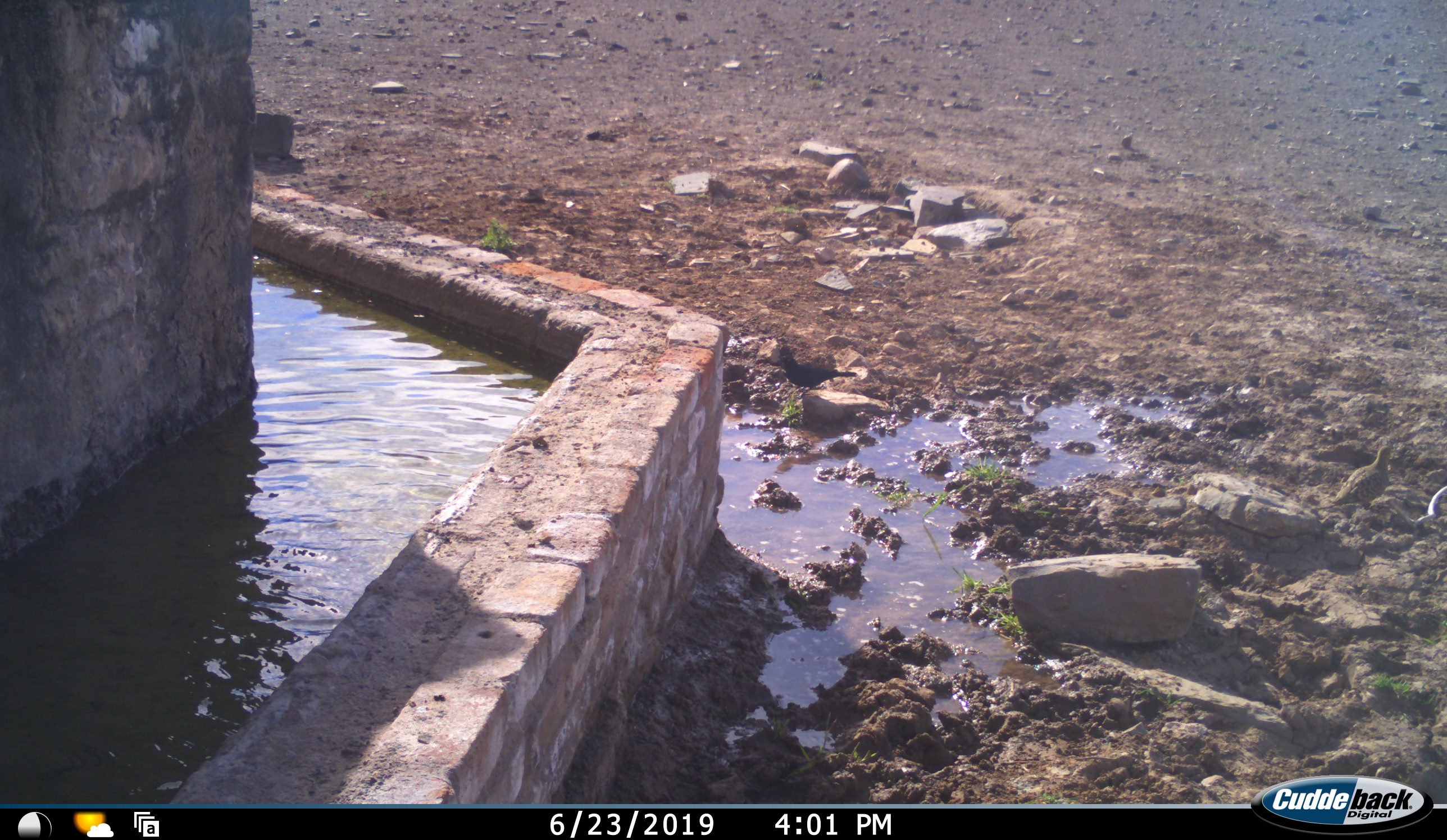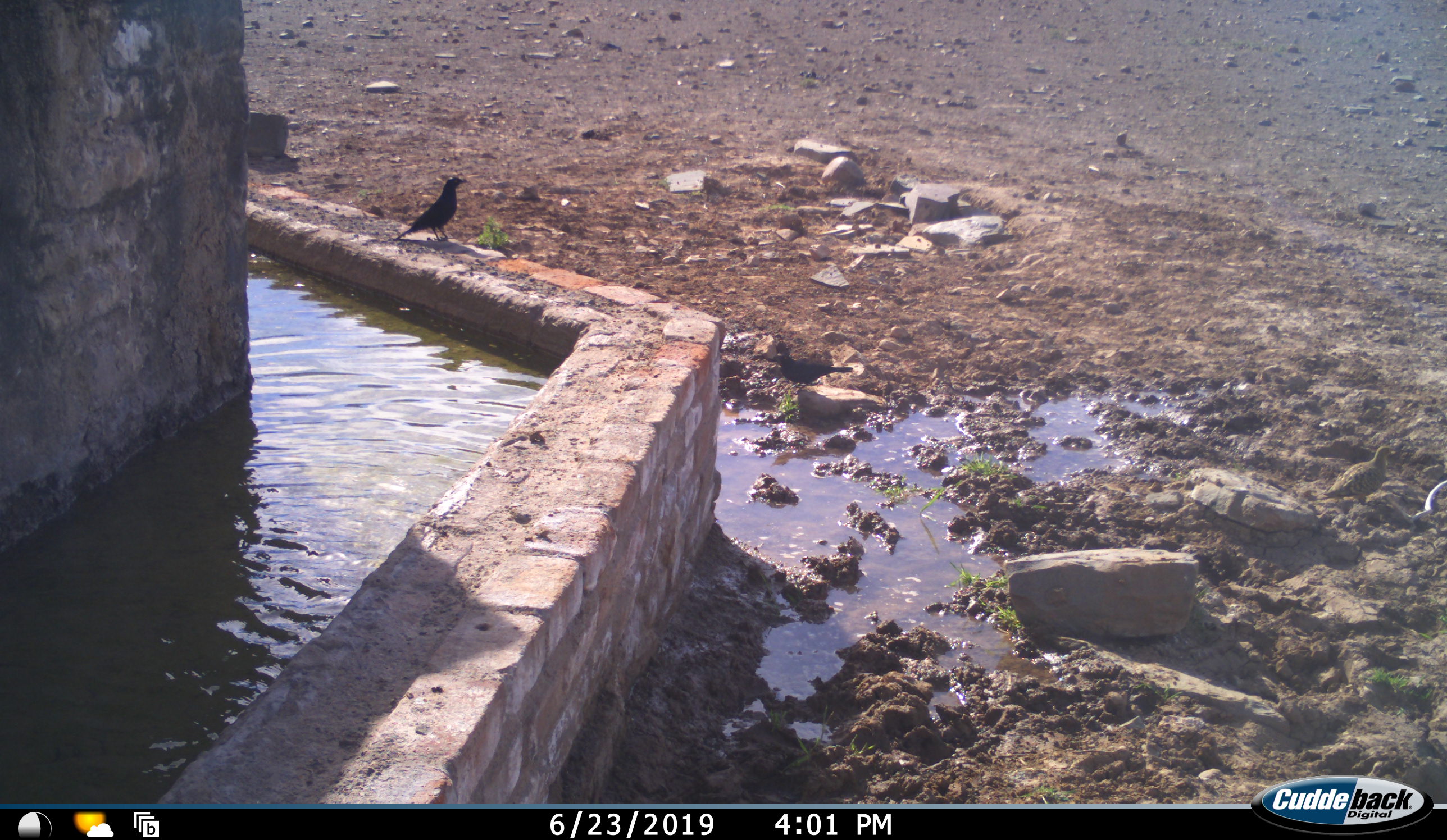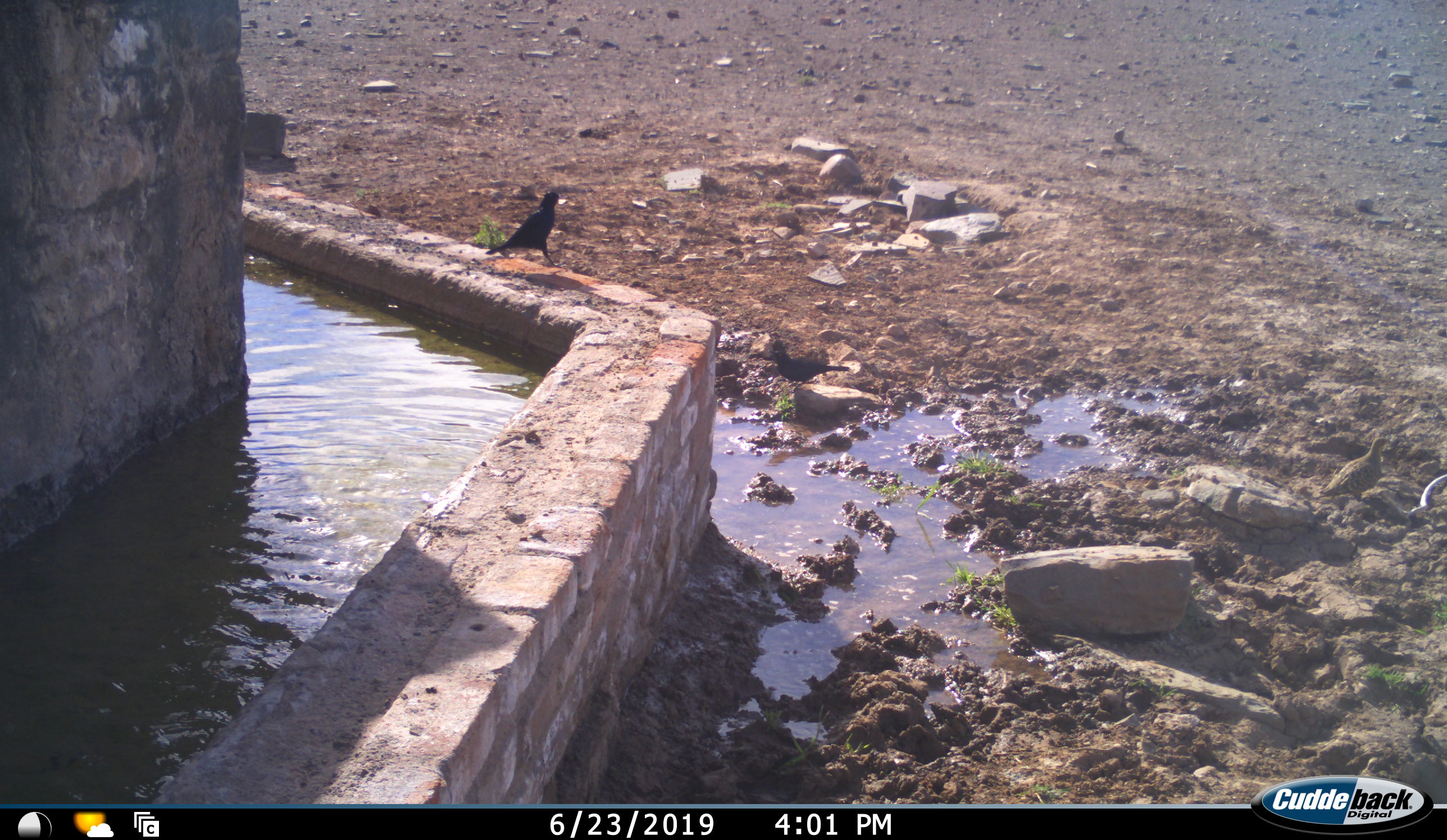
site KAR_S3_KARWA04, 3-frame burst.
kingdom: Animalia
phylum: Chordata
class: Aves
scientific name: Aves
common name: bird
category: birdother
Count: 1.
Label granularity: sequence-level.